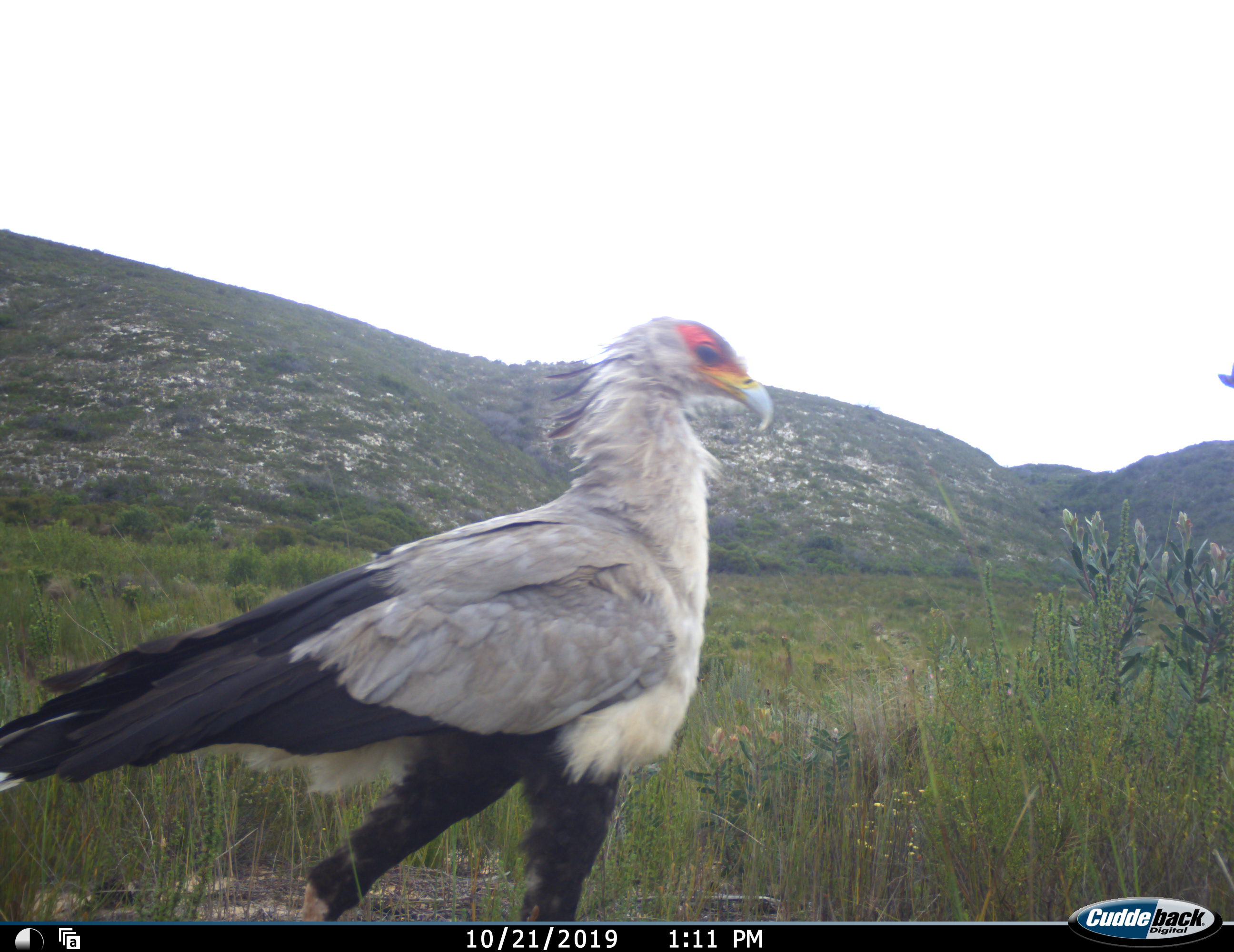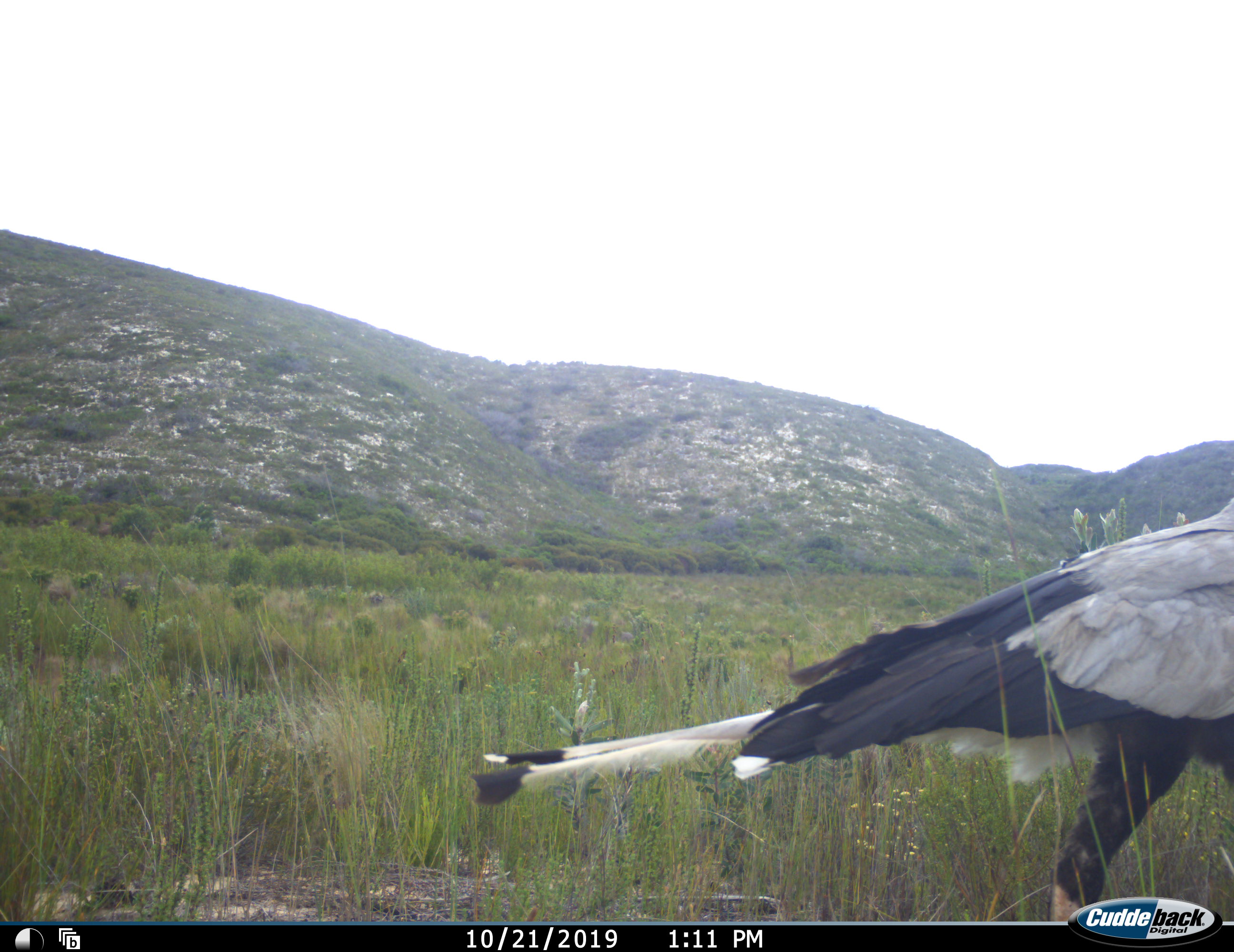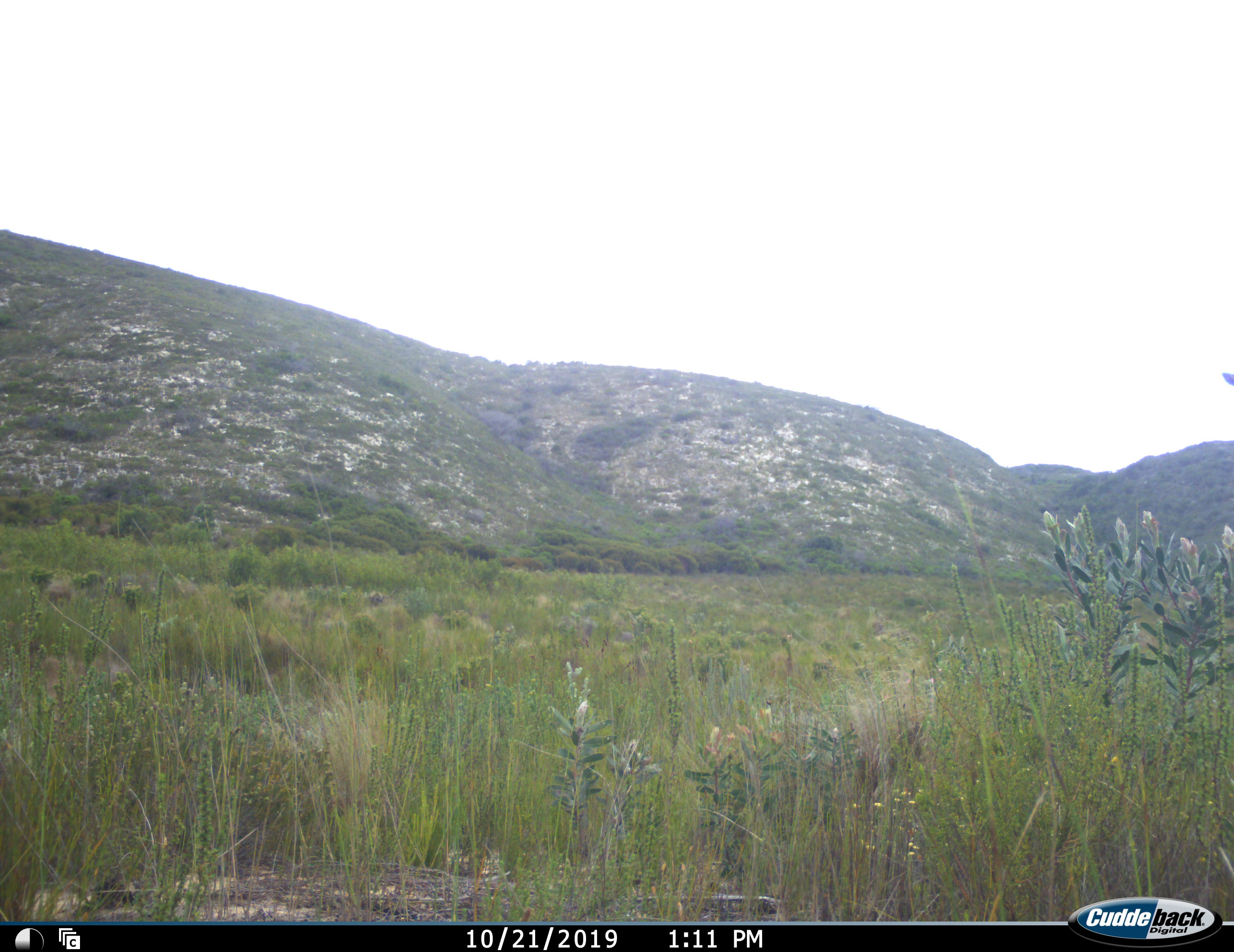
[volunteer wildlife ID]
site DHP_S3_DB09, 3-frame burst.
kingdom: Animalia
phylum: Chordata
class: Aves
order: Accipitriformes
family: Sagittariidae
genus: Sagittarius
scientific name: Sagittarius serpentarius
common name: secretarybird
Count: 1.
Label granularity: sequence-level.